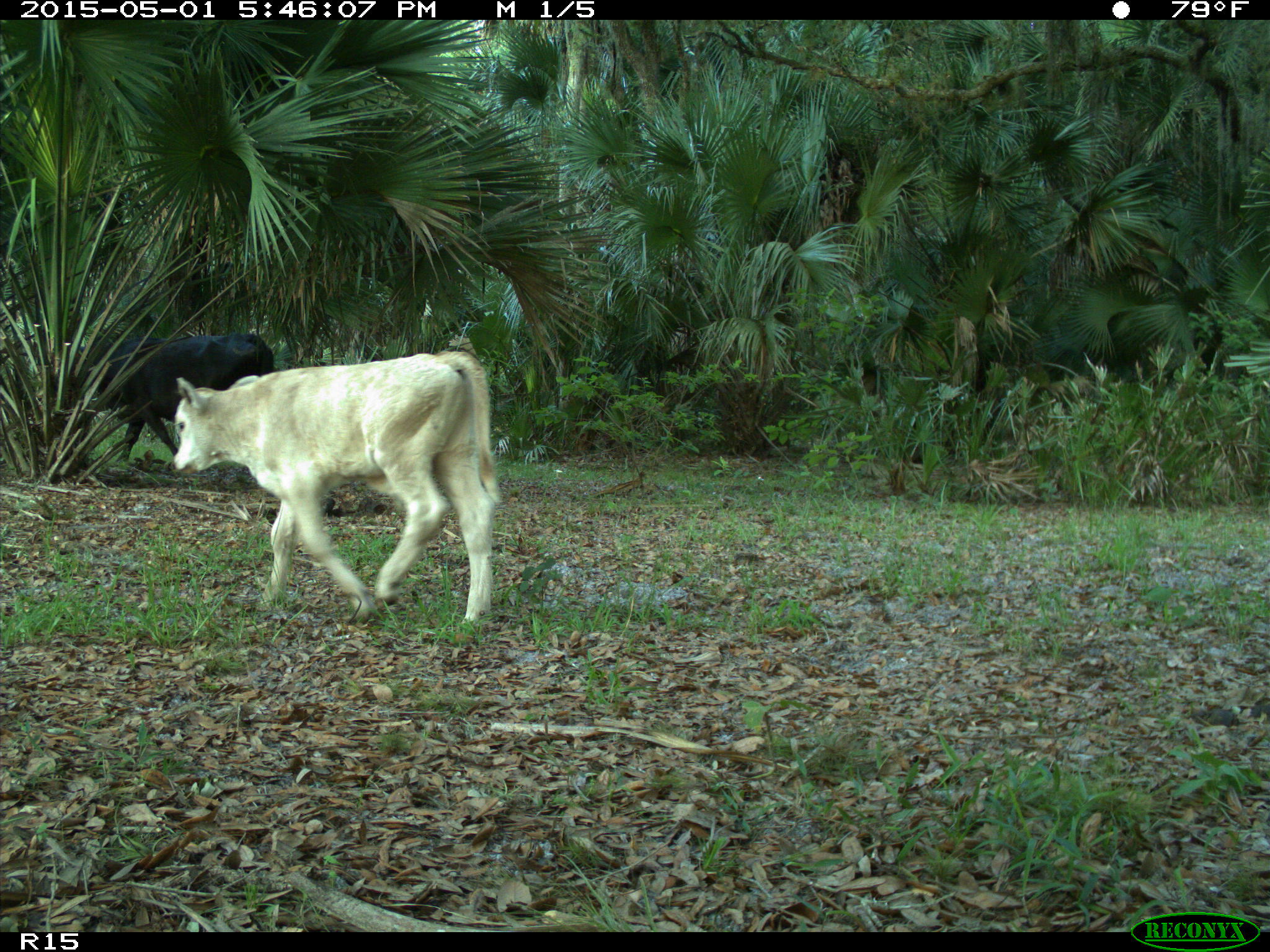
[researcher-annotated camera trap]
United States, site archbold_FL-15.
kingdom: Animalia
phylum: Chordata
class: Mammalia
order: Artiodactyla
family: Bovidae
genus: Bos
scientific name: Bos taurus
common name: domestic cow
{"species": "Bos taurus (domestic cow)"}